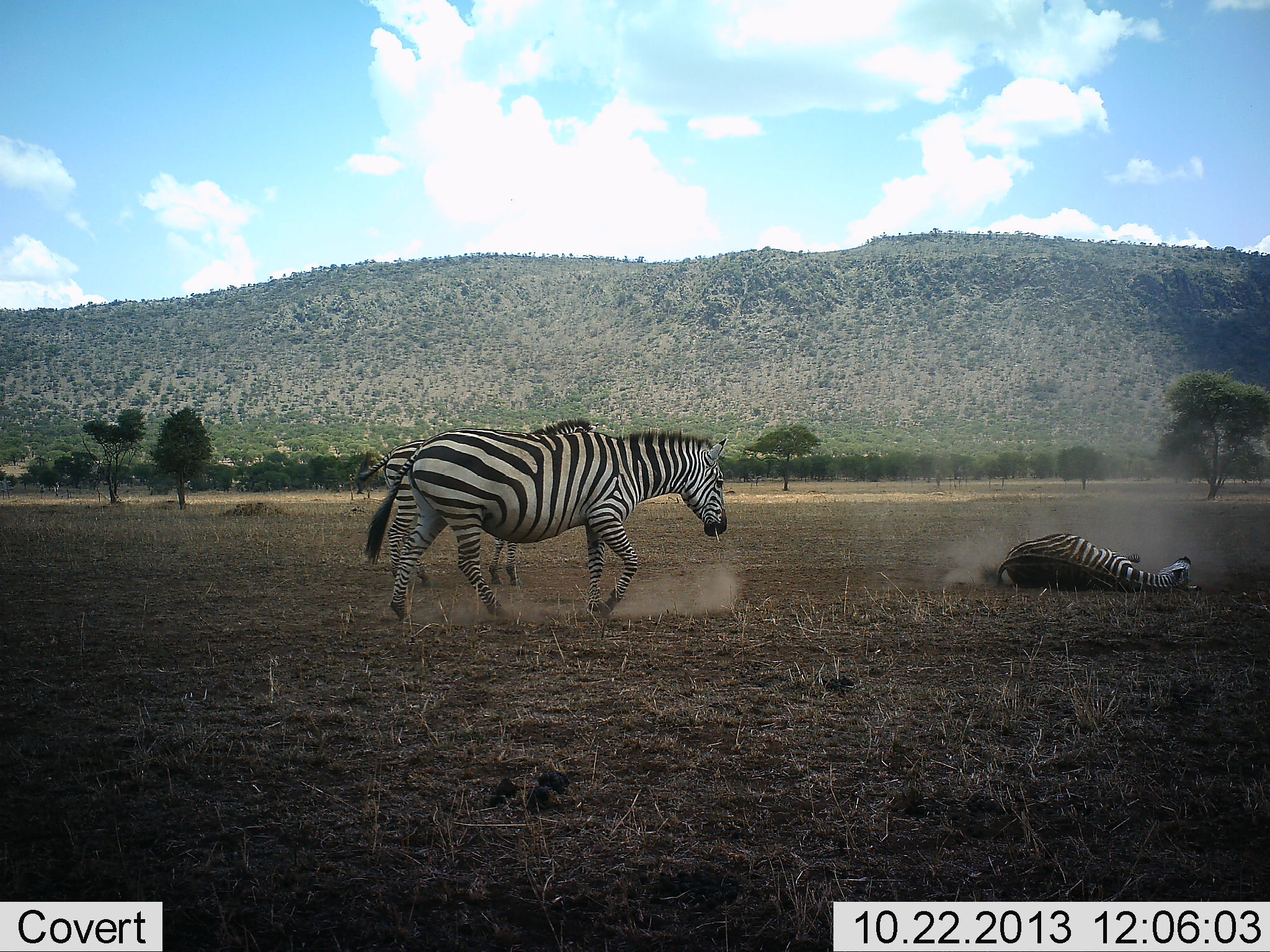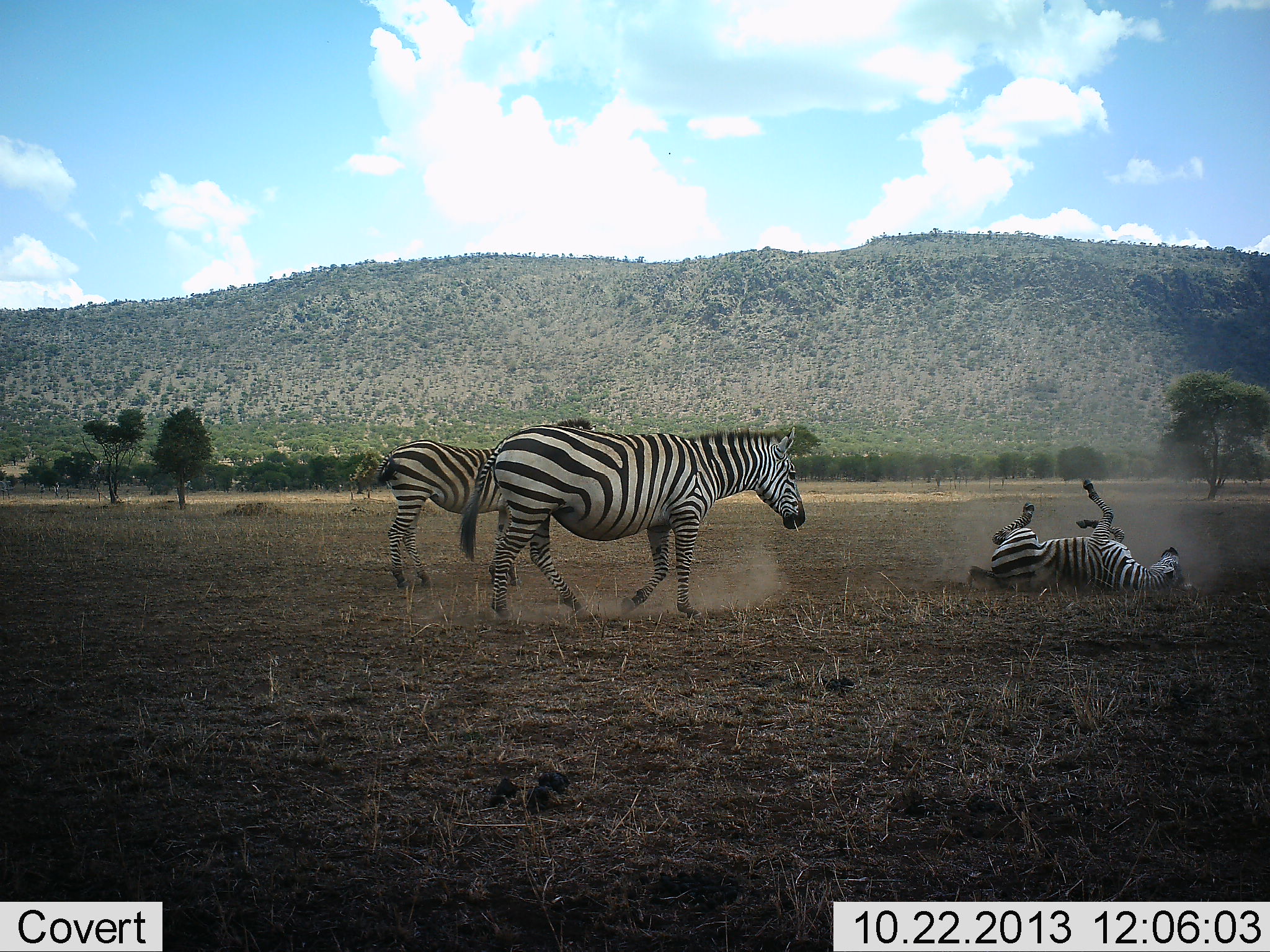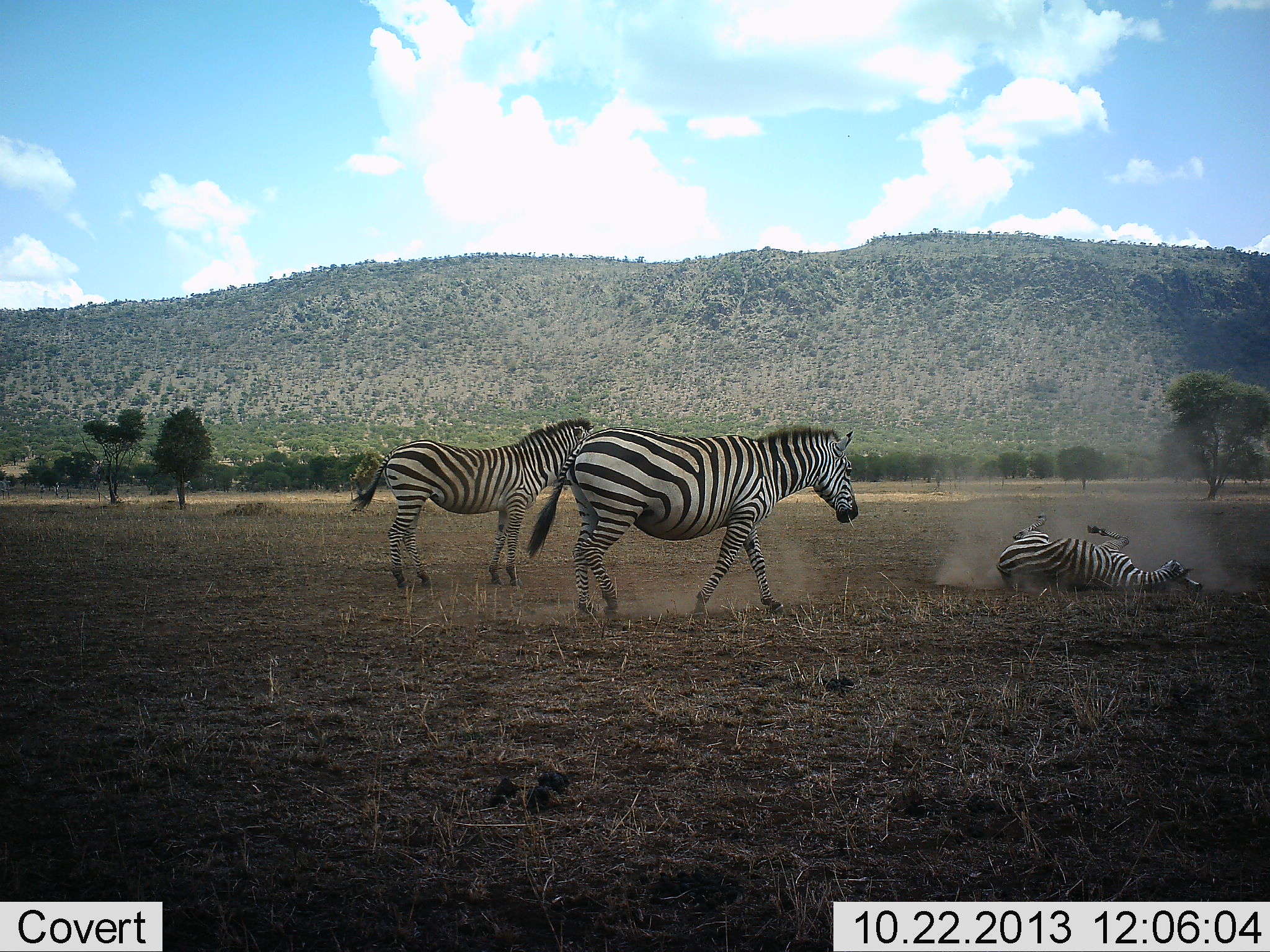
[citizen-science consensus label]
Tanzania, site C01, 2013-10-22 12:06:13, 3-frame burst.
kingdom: Animalia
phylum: Chordata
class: Mammalia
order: Perissodactyla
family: Equidae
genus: Equus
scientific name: Equus quagga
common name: plains zebra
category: zebra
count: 3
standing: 50%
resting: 10%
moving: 100%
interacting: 30%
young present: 0%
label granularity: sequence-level